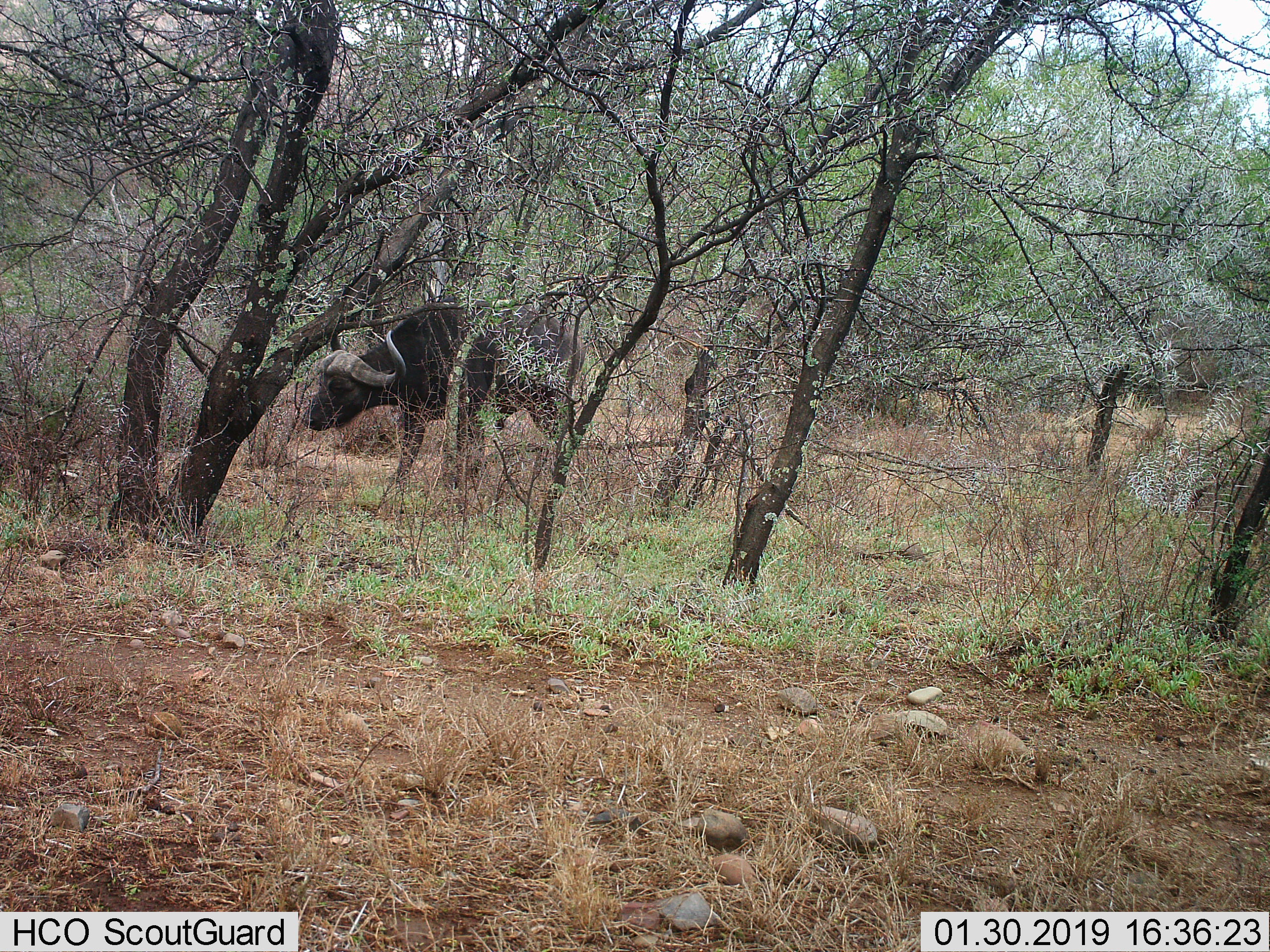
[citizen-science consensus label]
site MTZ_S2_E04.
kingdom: Animalia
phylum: Chordata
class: Mammalia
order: Artiodactyla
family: Bovidae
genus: Syncerus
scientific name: Syncerus caffer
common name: african buffalo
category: buffalo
Buffalo (african buffalo) (Syncerus caffer), count 1. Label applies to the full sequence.